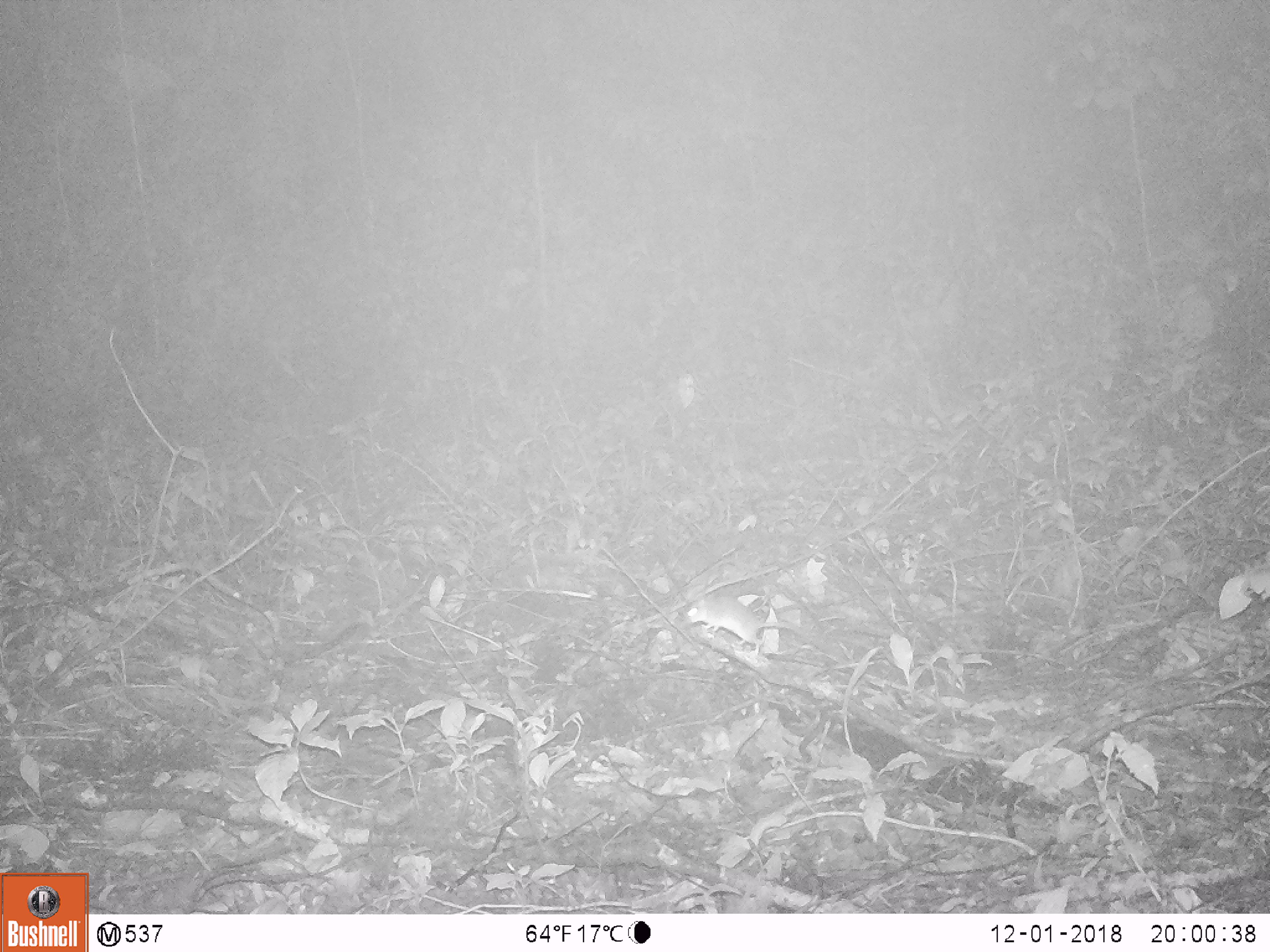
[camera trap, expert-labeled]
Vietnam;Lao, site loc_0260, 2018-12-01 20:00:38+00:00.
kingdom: Animalia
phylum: Chordata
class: Mammalia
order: Rodentia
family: Muridae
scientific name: Muridae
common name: old-world mice and rats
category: unidentified murid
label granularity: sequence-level